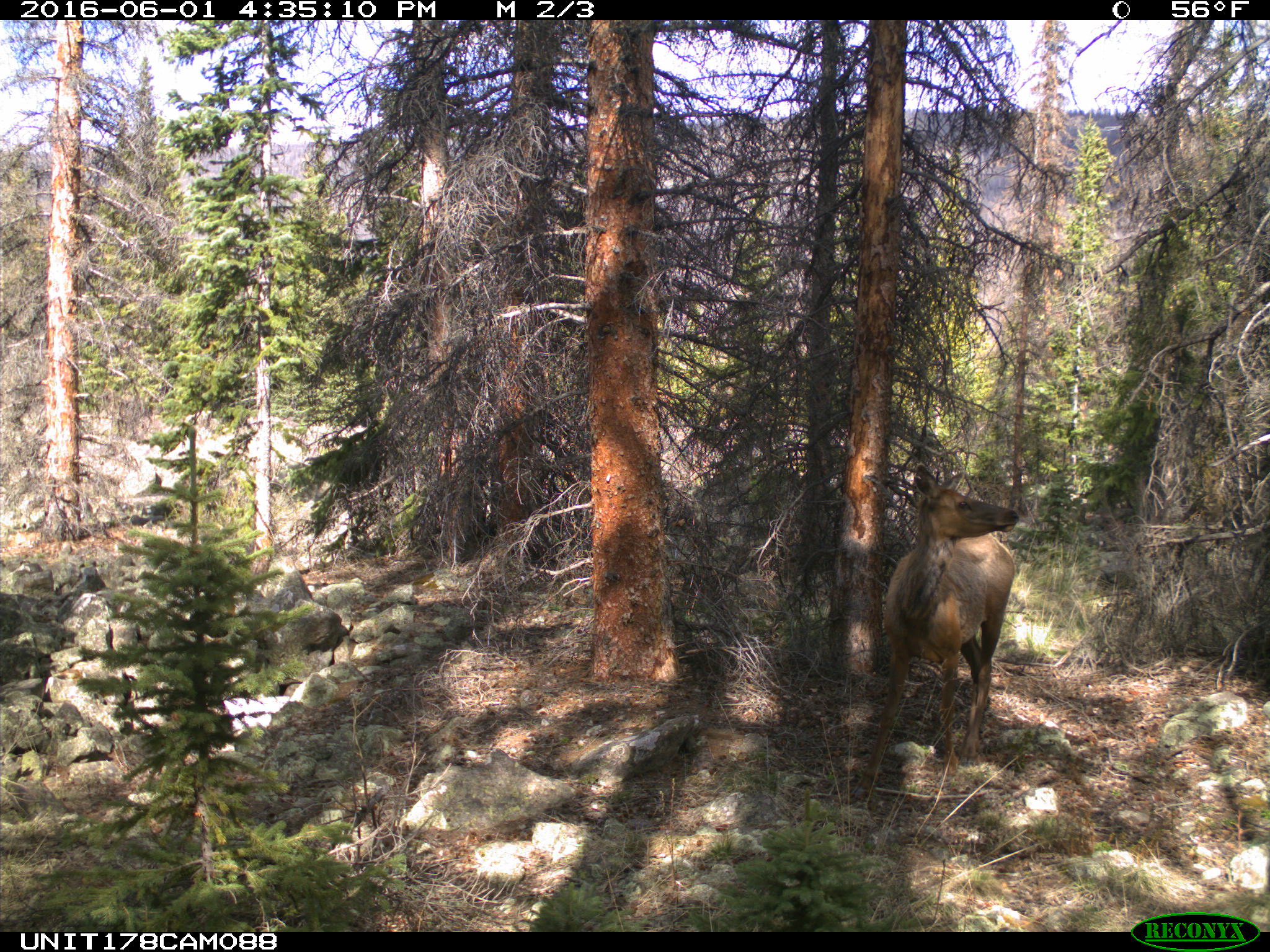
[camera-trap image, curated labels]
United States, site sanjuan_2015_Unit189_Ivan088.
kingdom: Animalia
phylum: Chordata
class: Mammalia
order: Artiodactyla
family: Cervidae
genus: Cervus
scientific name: Cervus elaphus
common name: red deer